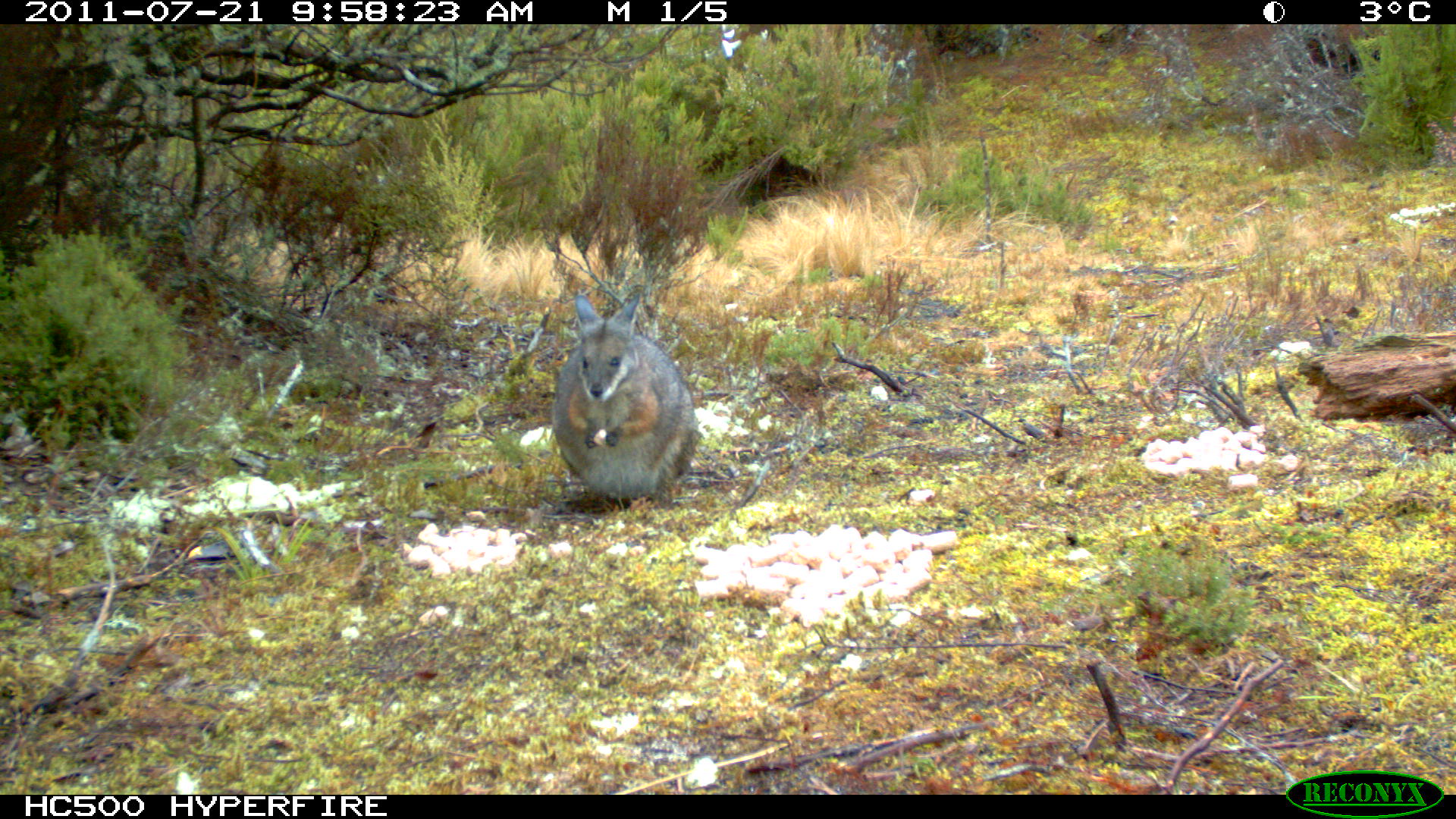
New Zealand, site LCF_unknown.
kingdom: Animalia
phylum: Chordata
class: Mammalia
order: Diprotodontia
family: Macropodidae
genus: Notamacropus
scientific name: Notamacropus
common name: wallaby